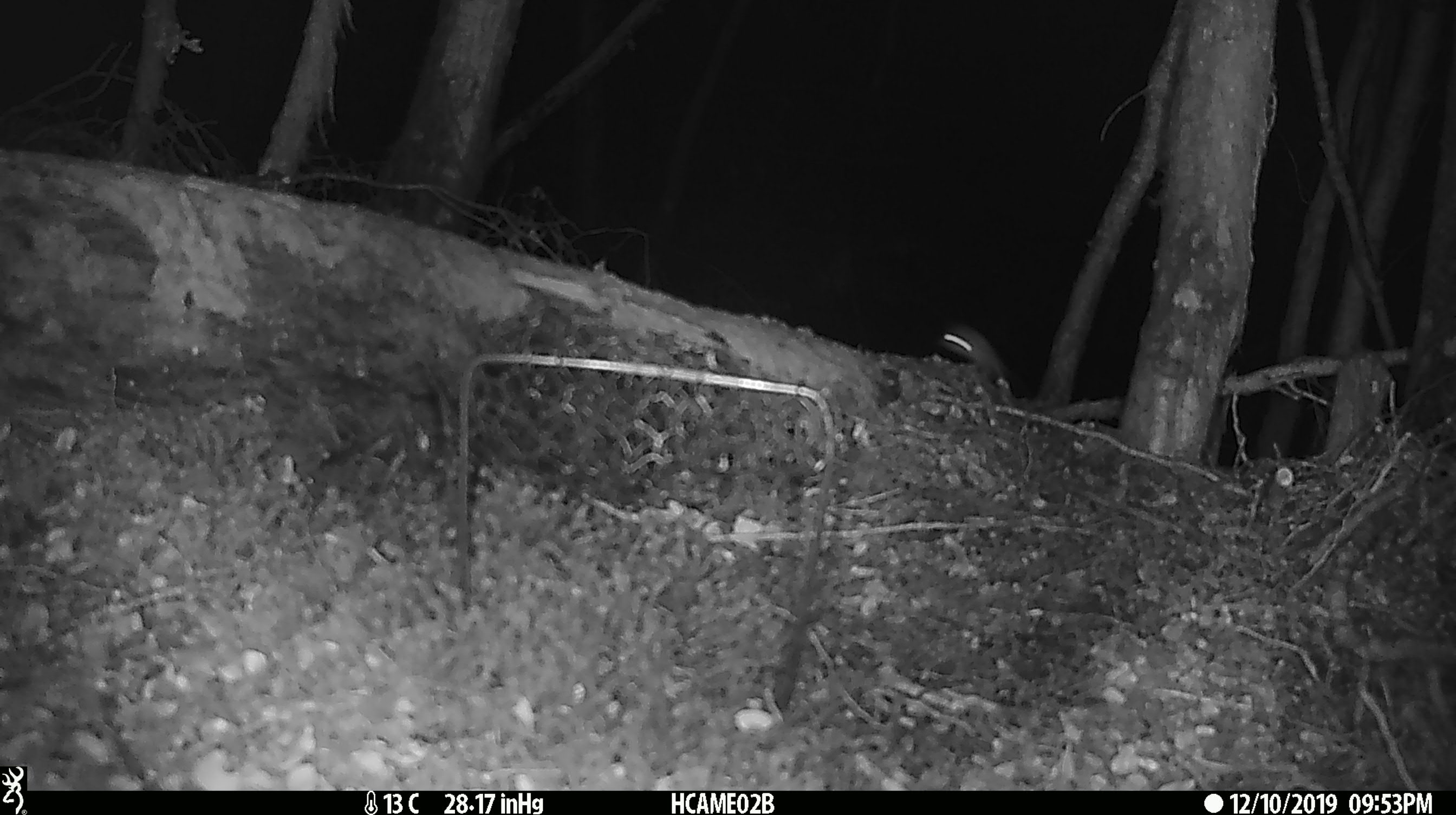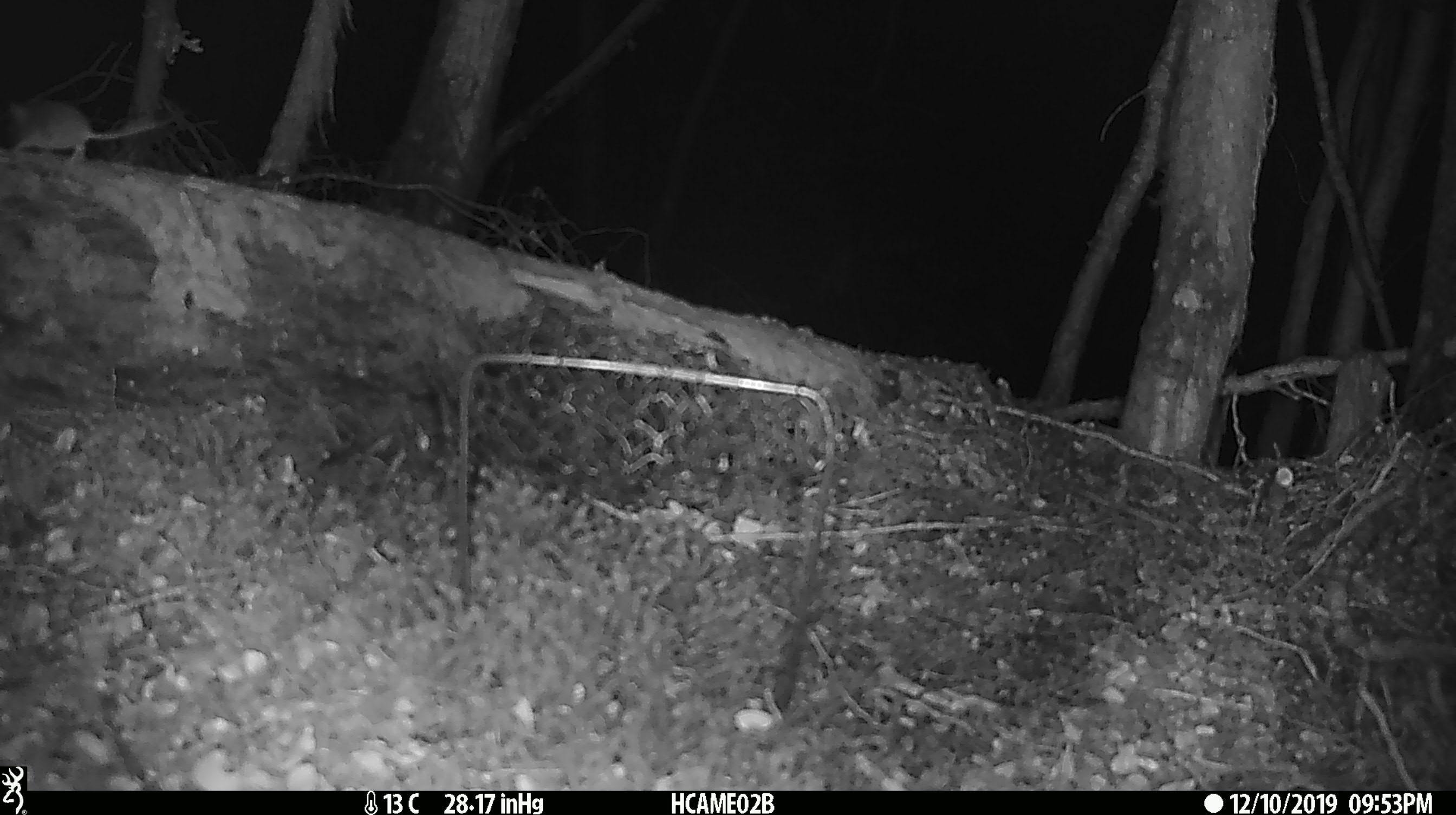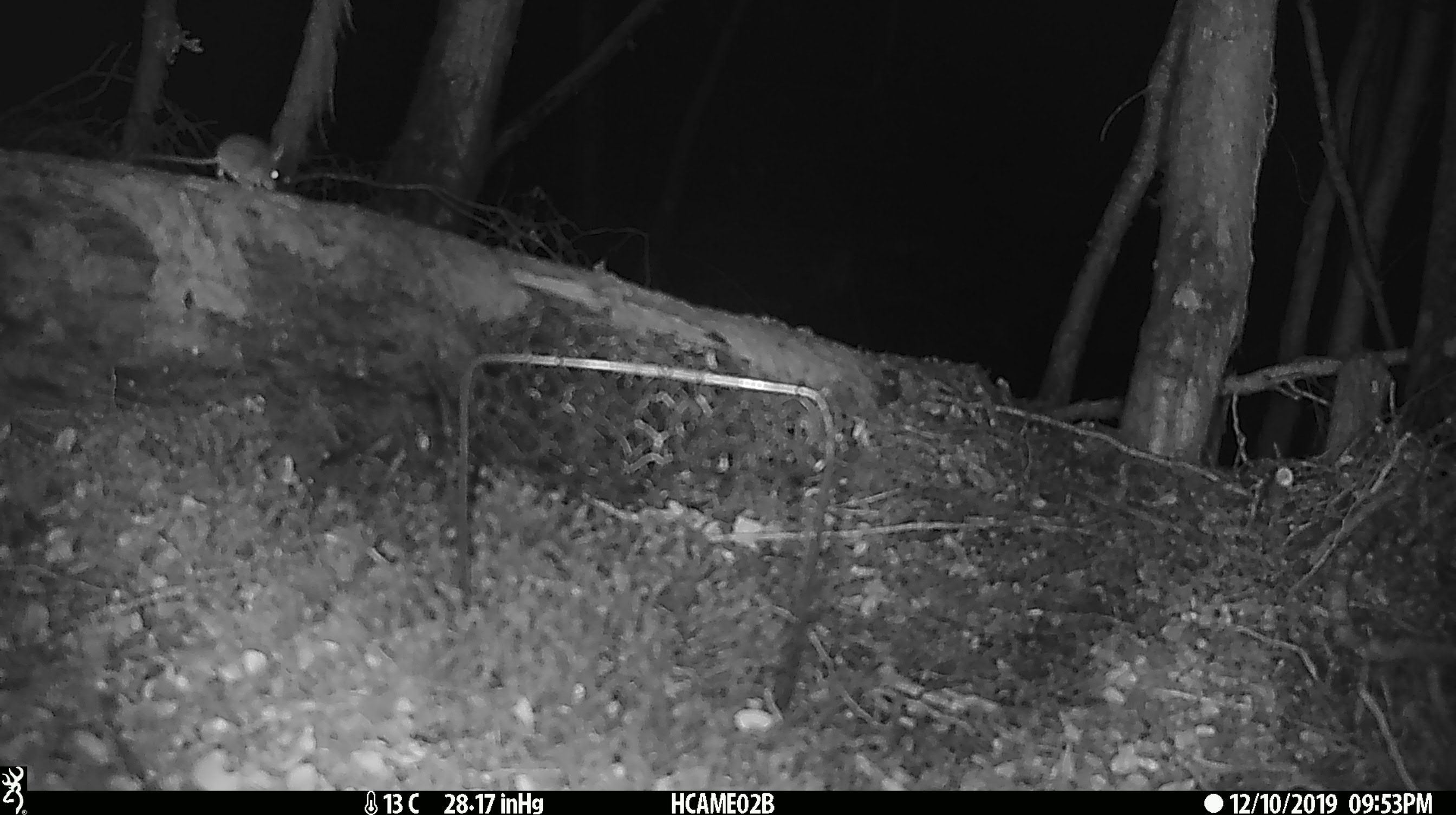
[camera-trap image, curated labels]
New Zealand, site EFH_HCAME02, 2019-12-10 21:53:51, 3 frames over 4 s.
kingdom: Animalia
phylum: Chordata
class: Mammalia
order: Rodentia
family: Muridae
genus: Mus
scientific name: Mus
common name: mouse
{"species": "mouse (Mus)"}